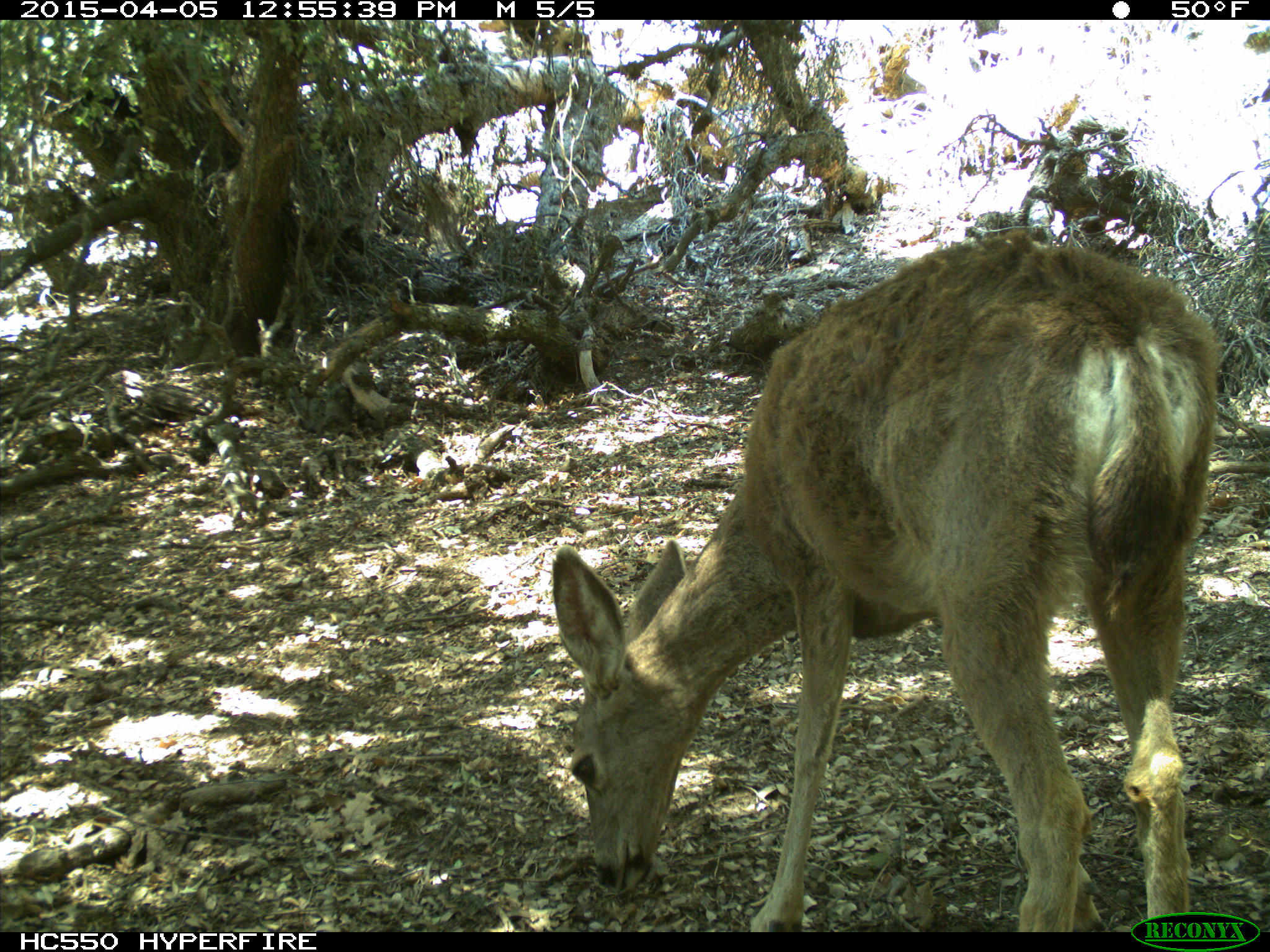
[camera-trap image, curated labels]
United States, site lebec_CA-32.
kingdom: Animalia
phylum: Chordata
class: Mammalia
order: Artiodactyla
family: Cervidae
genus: Odocoileus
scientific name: Odocoileus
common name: deer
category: unidentified deer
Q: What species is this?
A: Unidentified deer (deer) (Odocoileus).